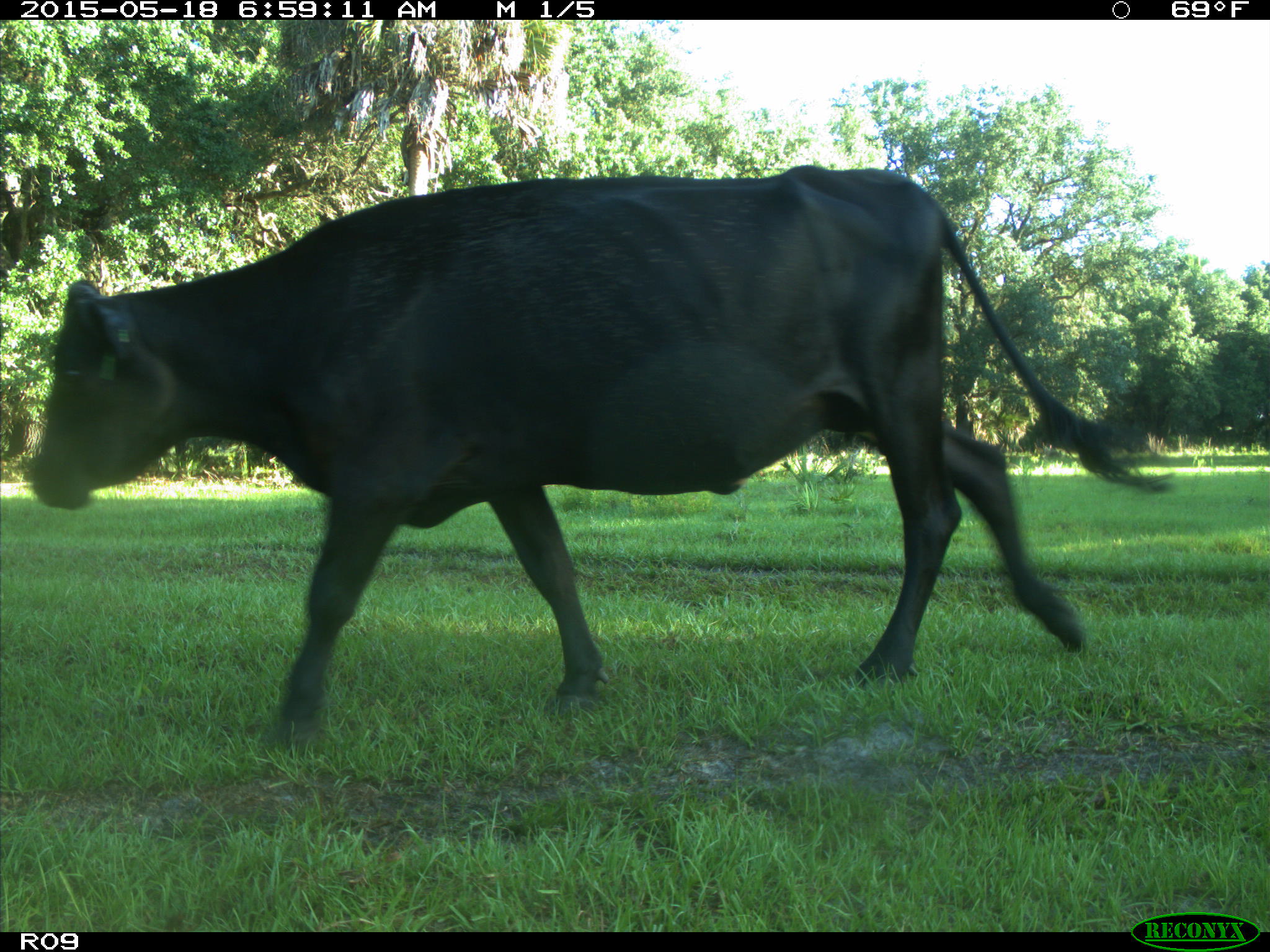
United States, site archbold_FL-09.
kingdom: Animalia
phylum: Chordata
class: Mammalia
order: Artiodactyla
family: Bovidae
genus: Bos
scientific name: Bos taurus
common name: domestic cow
Bos taurus (domestic cow).